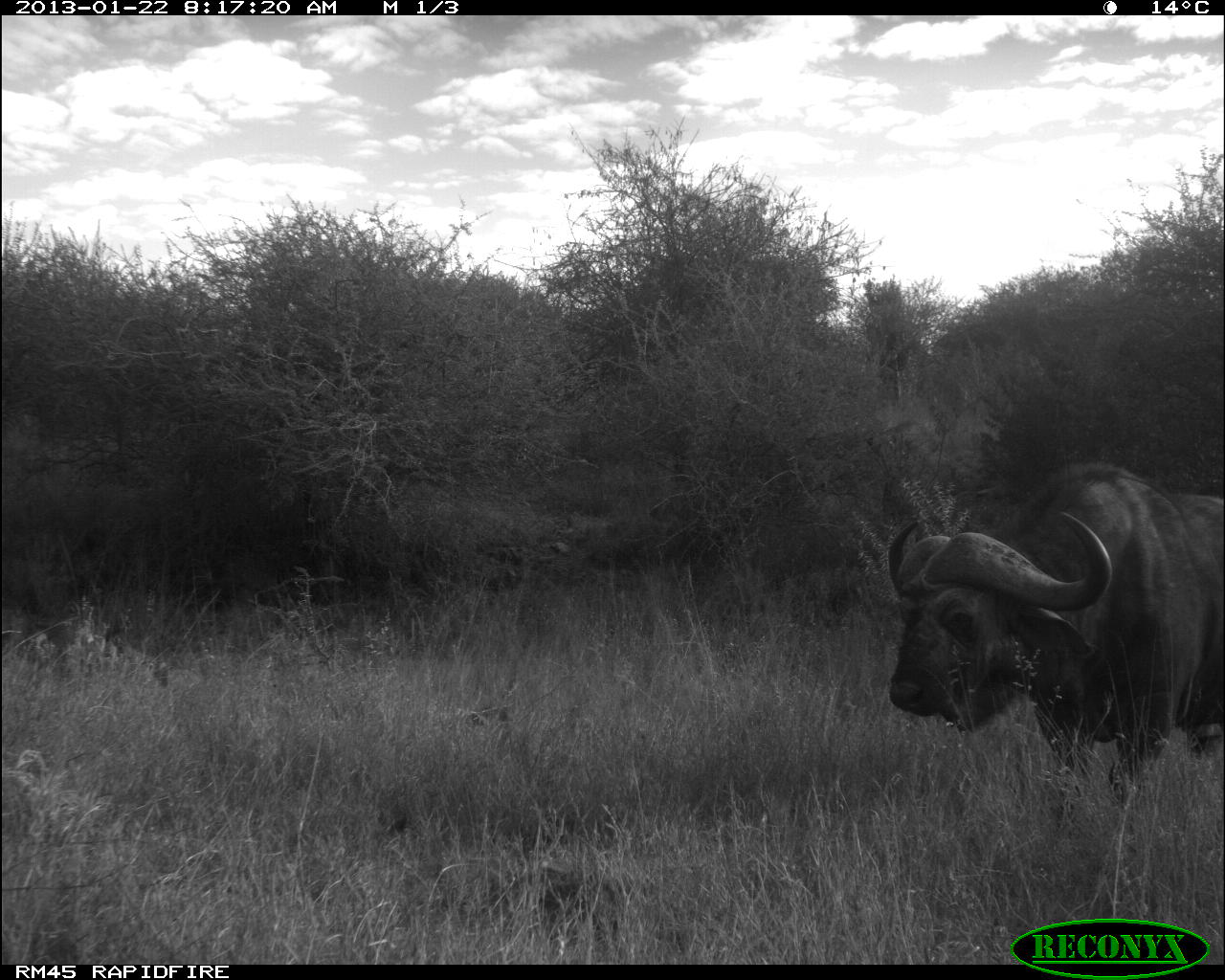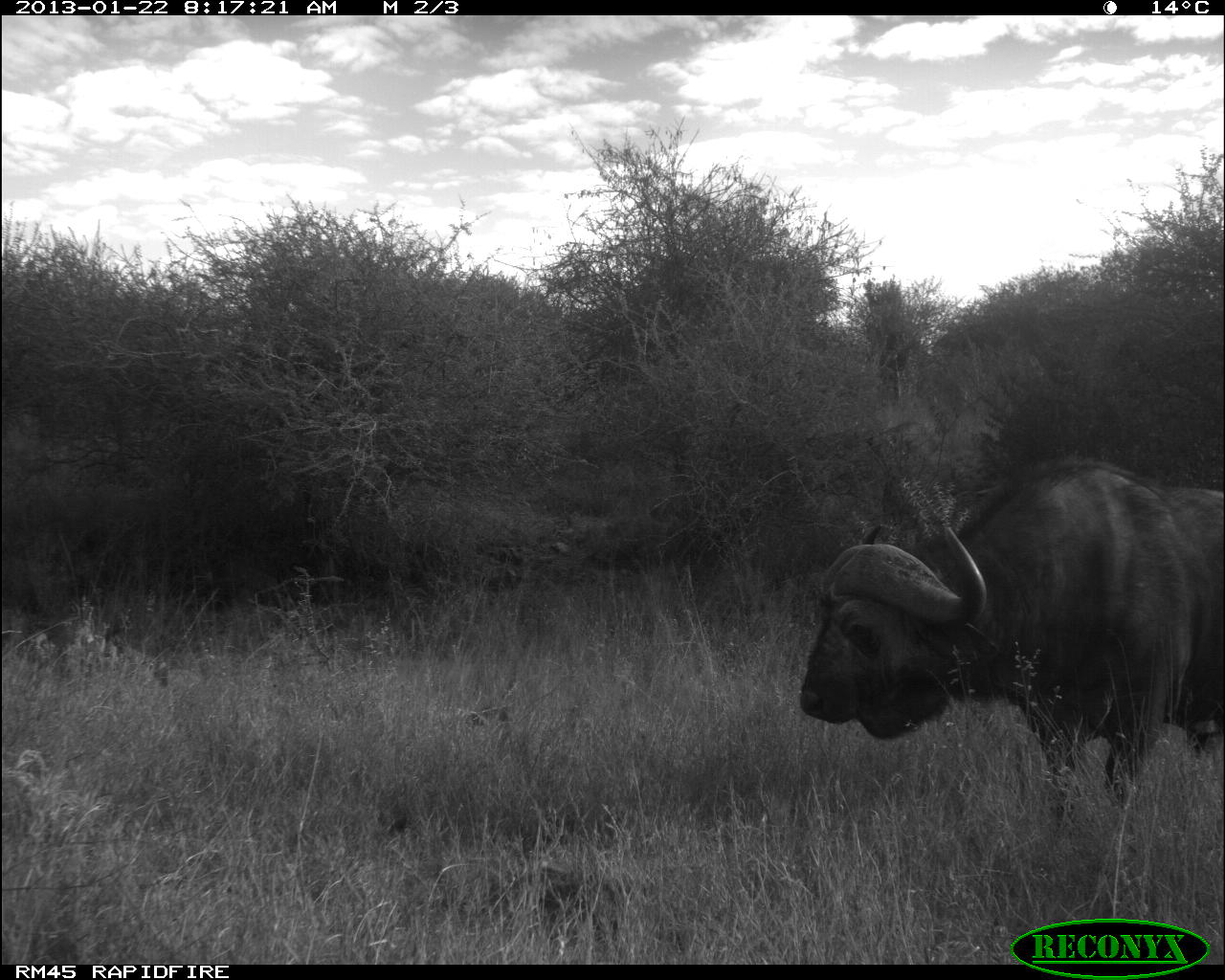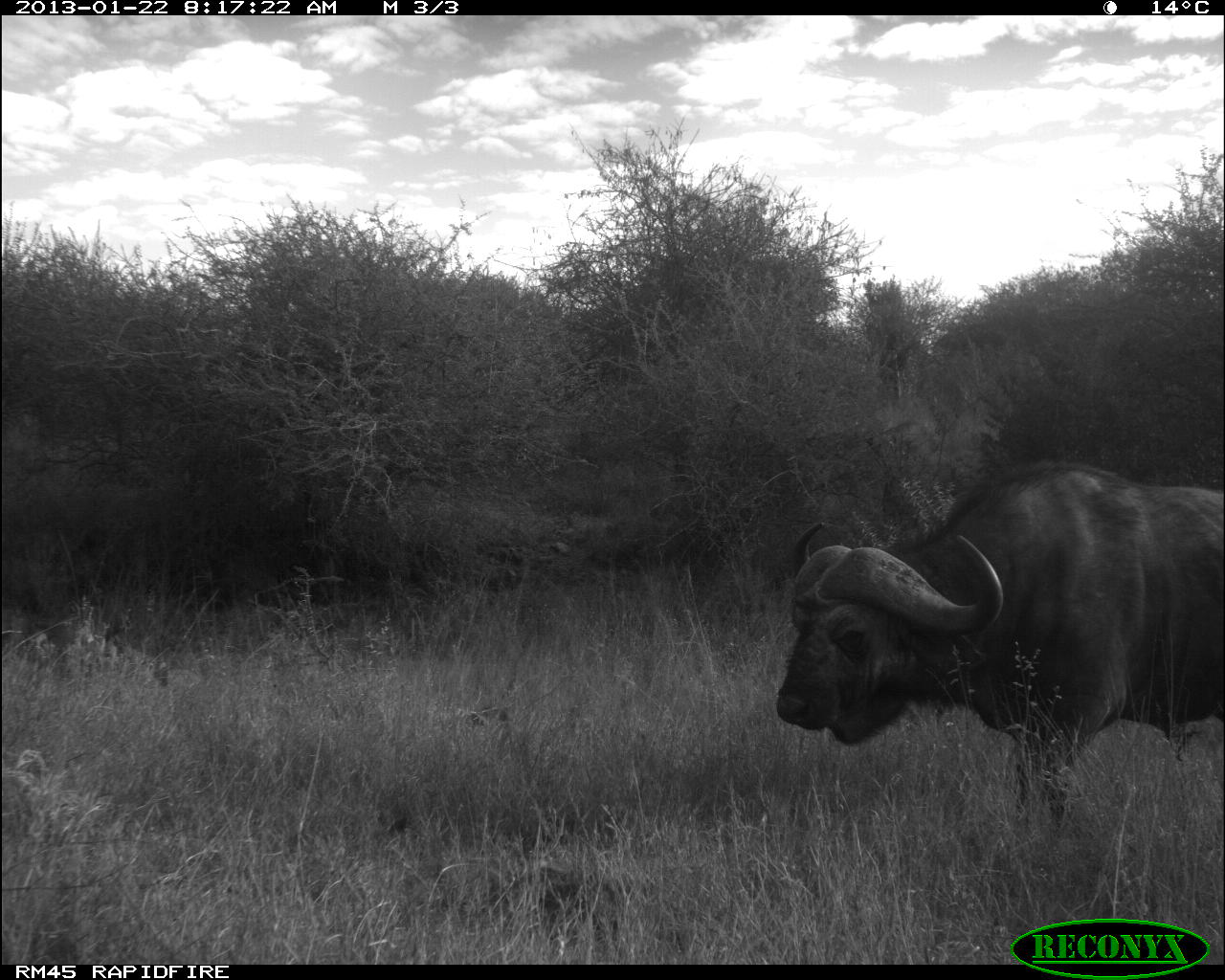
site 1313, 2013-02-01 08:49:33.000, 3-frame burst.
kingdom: Animalia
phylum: Chordata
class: Mammalia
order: Artiodactyla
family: Suidae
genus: Phacochoerus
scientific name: Phacochoerus africanus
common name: common warthog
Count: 1.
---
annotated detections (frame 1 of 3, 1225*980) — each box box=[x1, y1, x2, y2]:
phacochoerus africanus: box=[884, 456, 1225, 805]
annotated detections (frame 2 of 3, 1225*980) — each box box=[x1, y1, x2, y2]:
phacochoerus africanus: box=[795, 450, 1225, 816]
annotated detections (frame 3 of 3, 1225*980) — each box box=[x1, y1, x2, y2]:
phacochoerus africanus: box=[772, 456, 1225, 824]